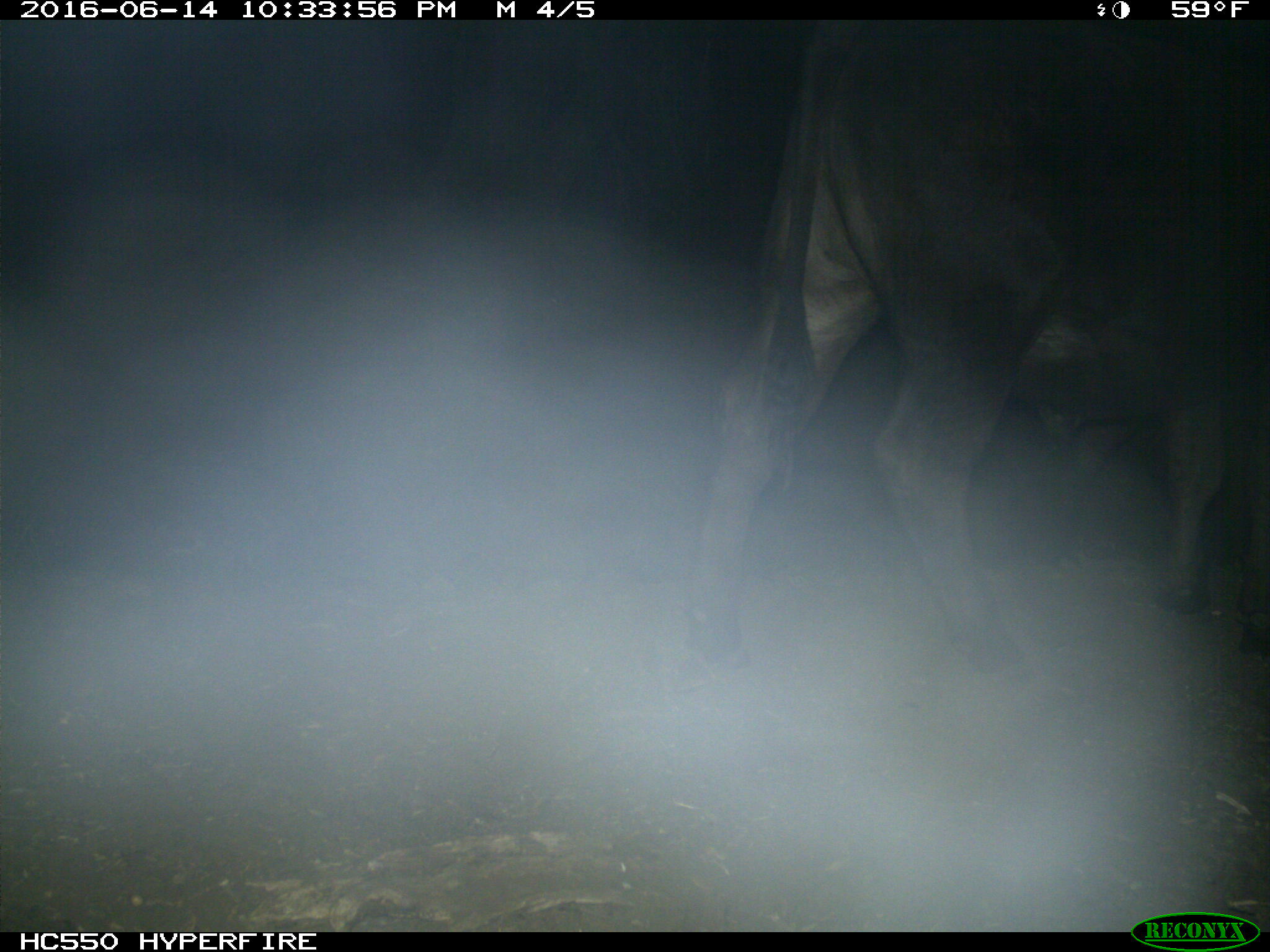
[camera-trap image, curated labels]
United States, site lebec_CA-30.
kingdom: Animalia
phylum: Chordata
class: Mammalia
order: Artiodactyla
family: Bovidae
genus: Bos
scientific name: Bos taurus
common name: domestic cow